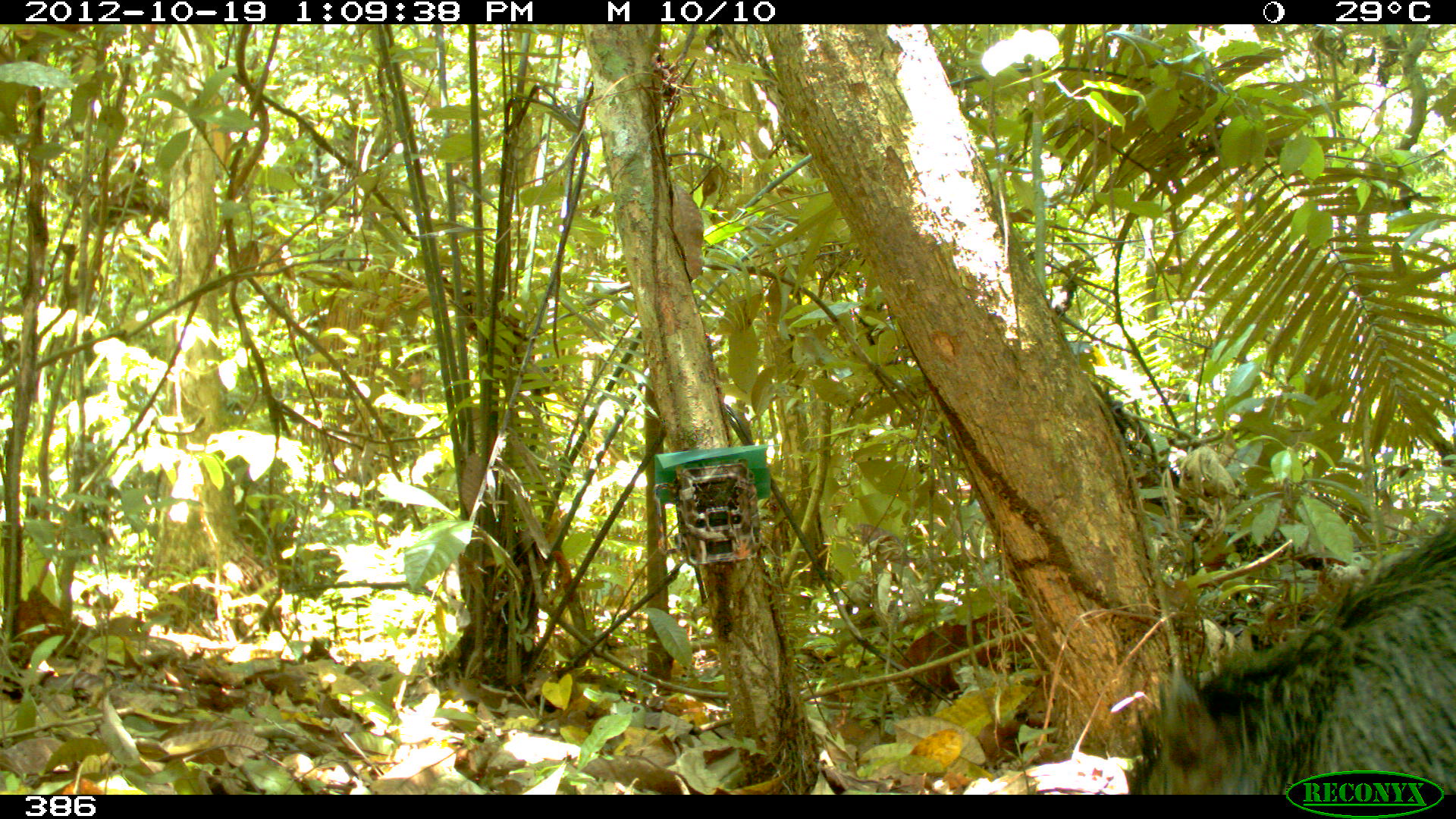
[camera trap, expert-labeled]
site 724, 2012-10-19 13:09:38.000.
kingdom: Animalia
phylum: Chordata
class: Mammalia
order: Artiodactyla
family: Tayassuidae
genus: Tayassu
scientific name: Tayassu pecari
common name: white-lipped peccary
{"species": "Tayassu pecari (white-lipped peccary)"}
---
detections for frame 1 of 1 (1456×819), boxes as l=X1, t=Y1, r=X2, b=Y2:
tayassu pecari: l=1118, t=513, r=1456, b=794